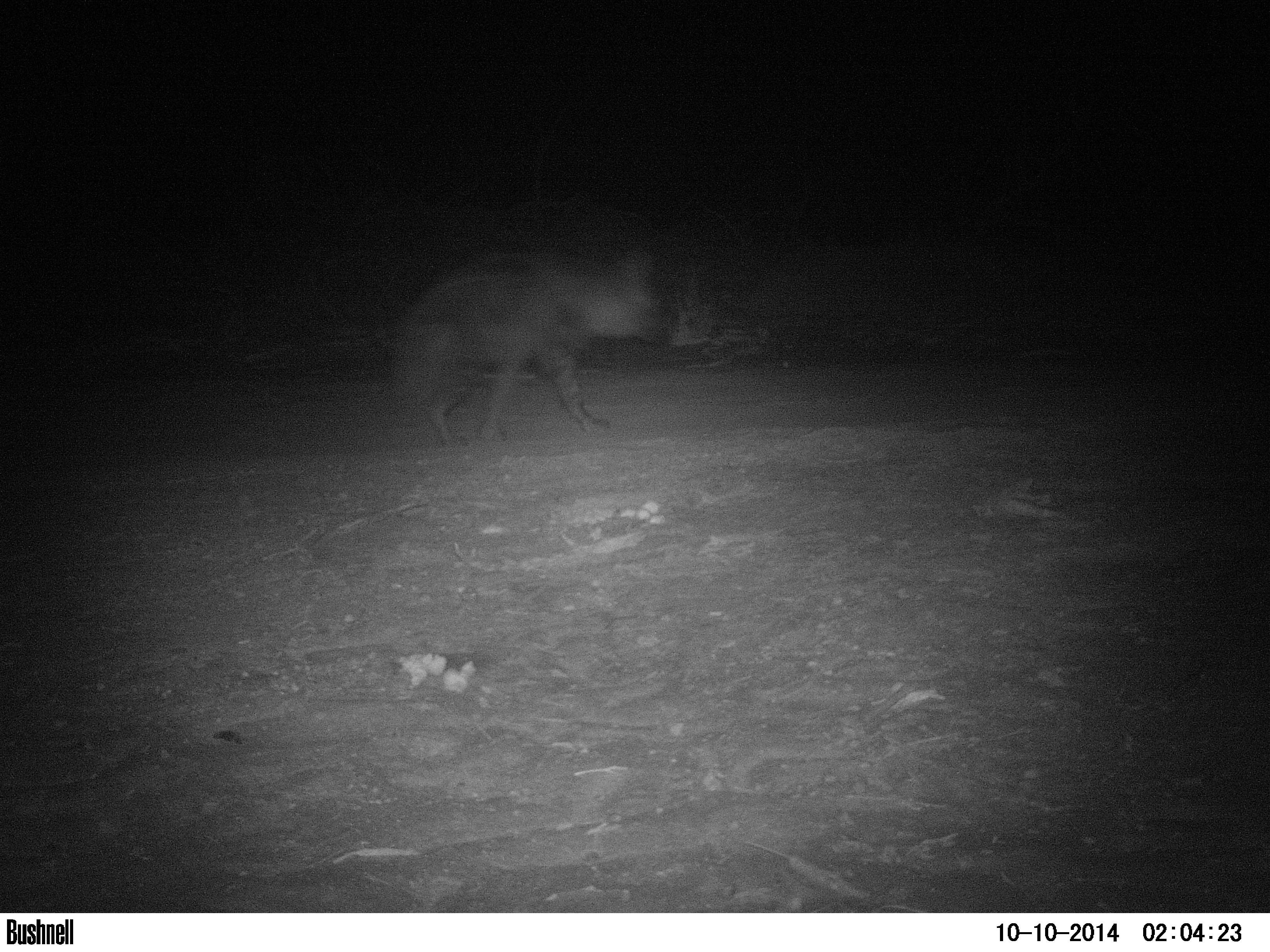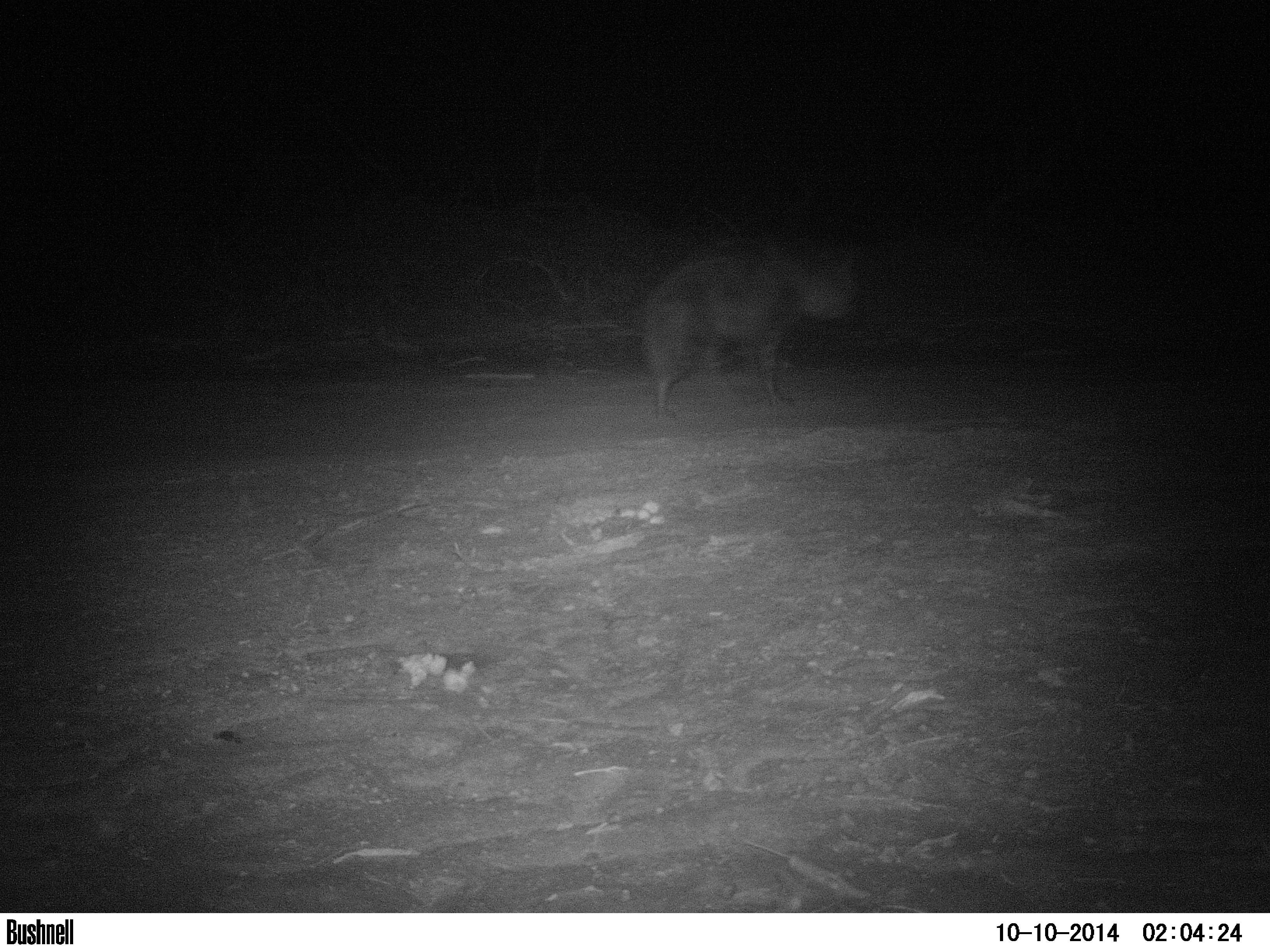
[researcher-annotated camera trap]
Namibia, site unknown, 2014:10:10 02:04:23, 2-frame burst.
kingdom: Animalia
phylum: Chordata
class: Mammalia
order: Carnivora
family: Hyaenidae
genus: Parahyaena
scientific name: Parahyaena brunnea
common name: brown hyena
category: hyaena brunnea